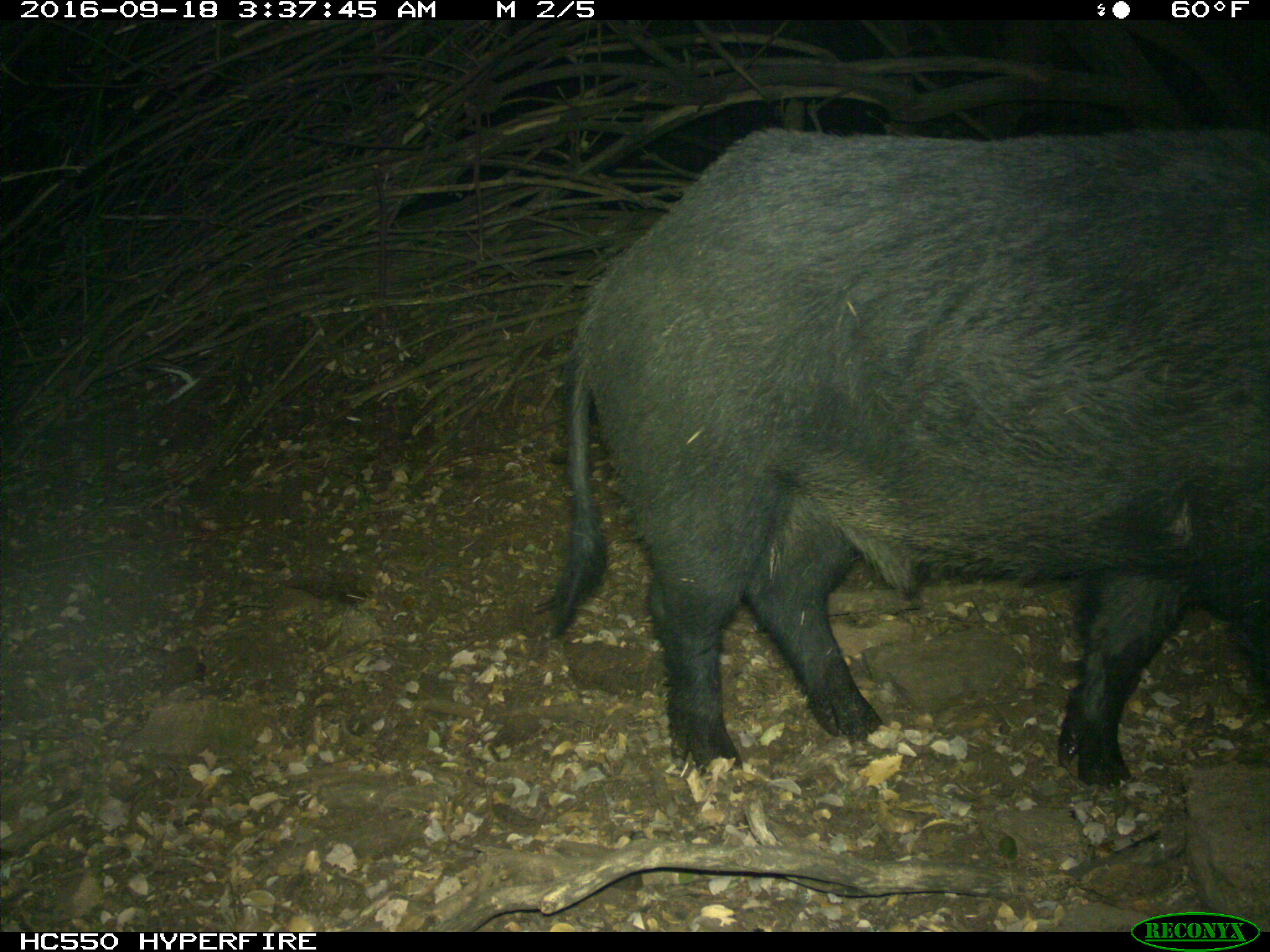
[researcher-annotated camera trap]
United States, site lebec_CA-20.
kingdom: Animalia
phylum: Chordata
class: Mammalia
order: Artiodactyla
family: Suidae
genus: Sus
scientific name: Sus scrofa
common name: wild boar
Sus scrofa (wild boar).